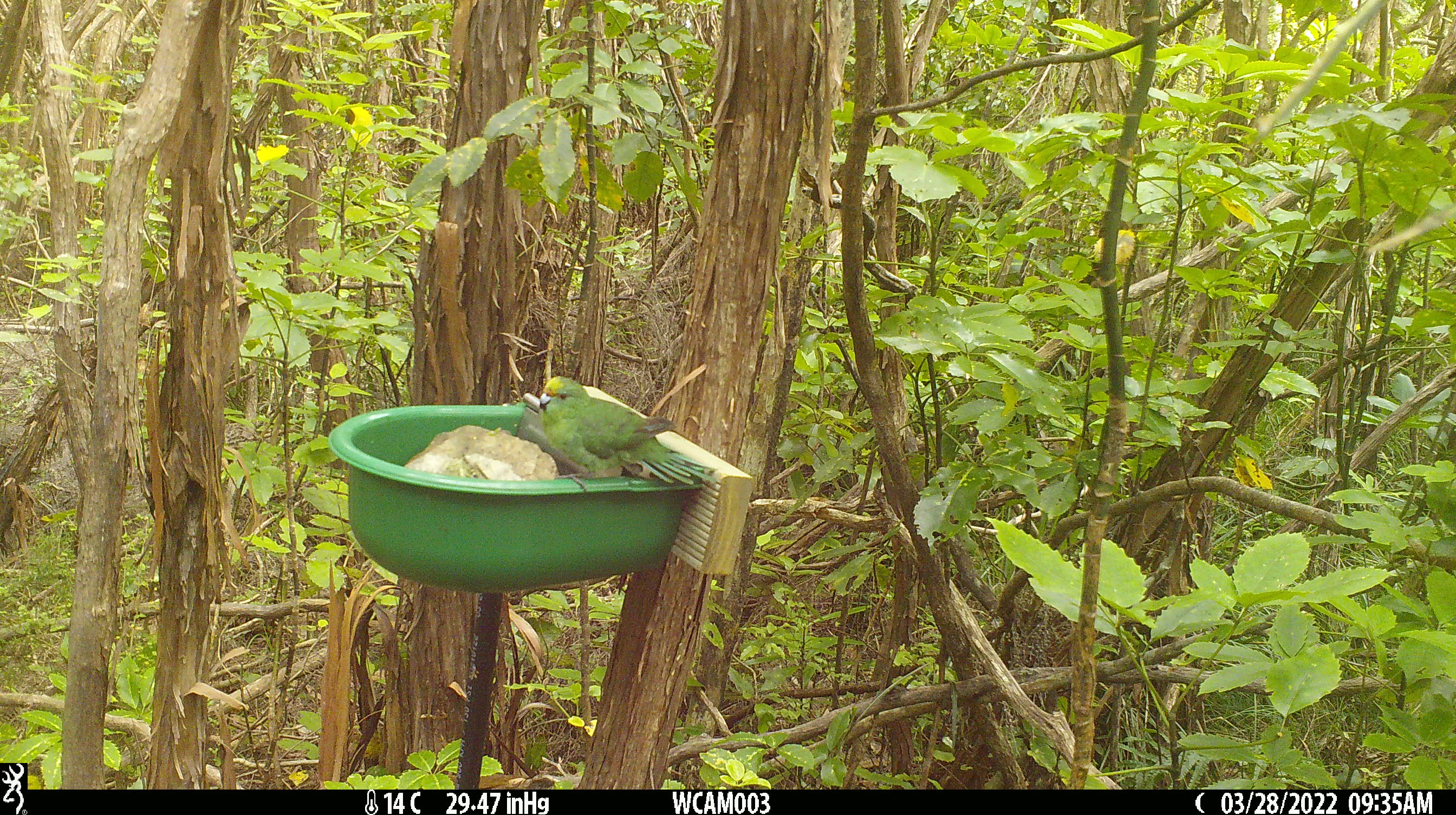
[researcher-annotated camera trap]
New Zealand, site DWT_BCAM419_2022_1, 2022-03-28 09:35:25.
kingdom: Animalia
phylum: Chordata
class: Aves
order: Psittaciformes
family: Psittaculidae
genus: Cyanoramphus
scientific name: Cyanoramphus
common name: parakeet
Parakeet (Cyanoramphus).